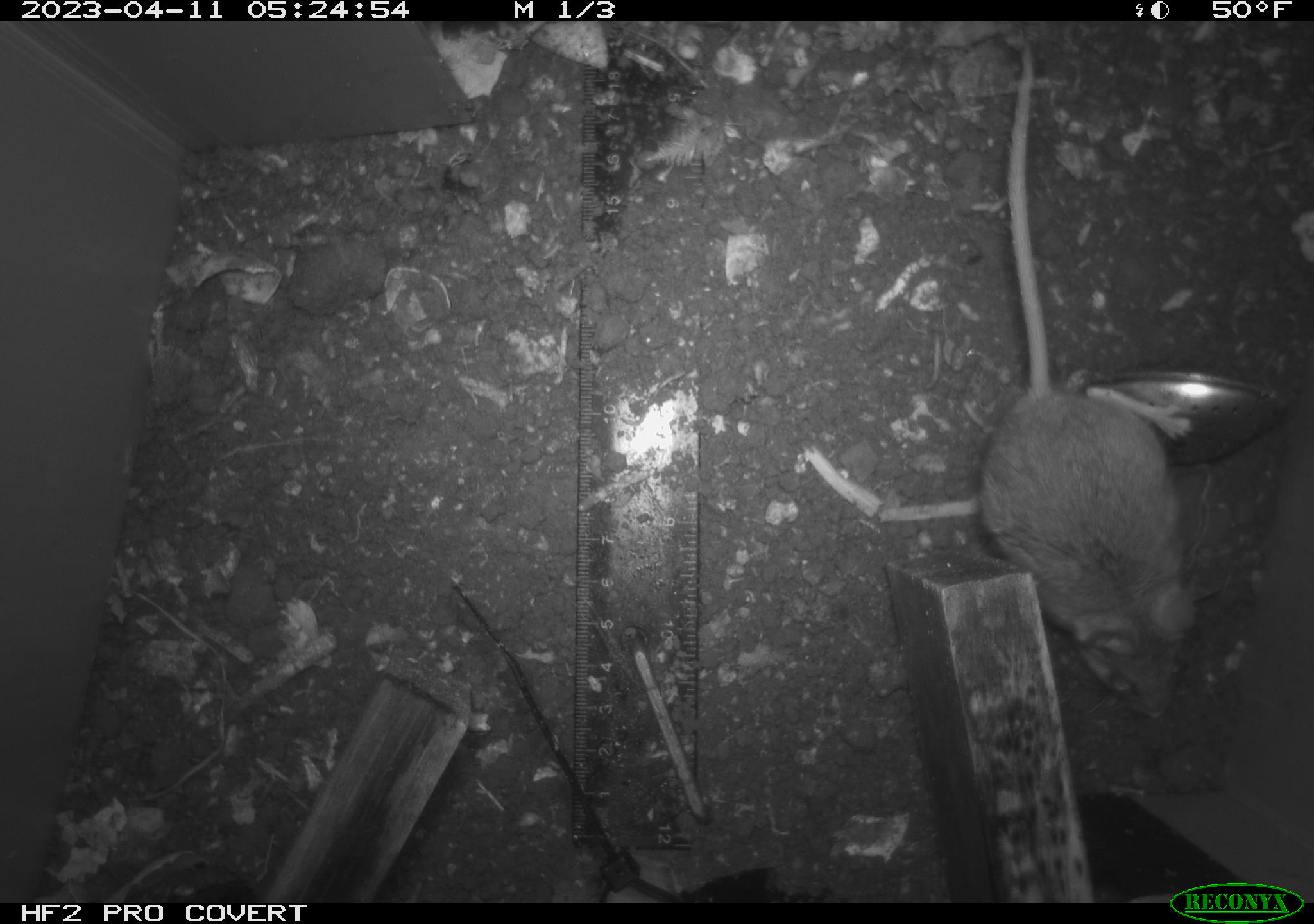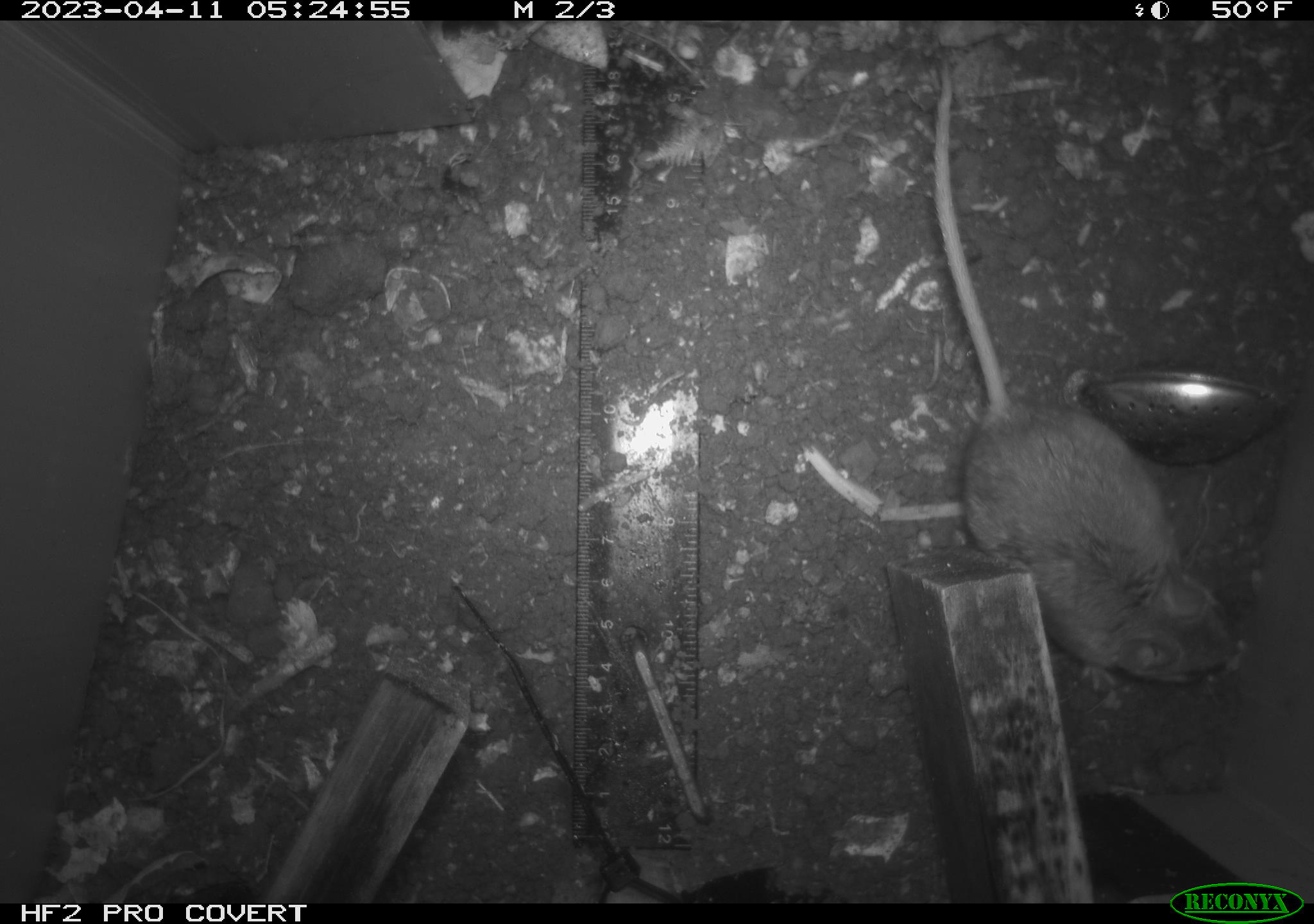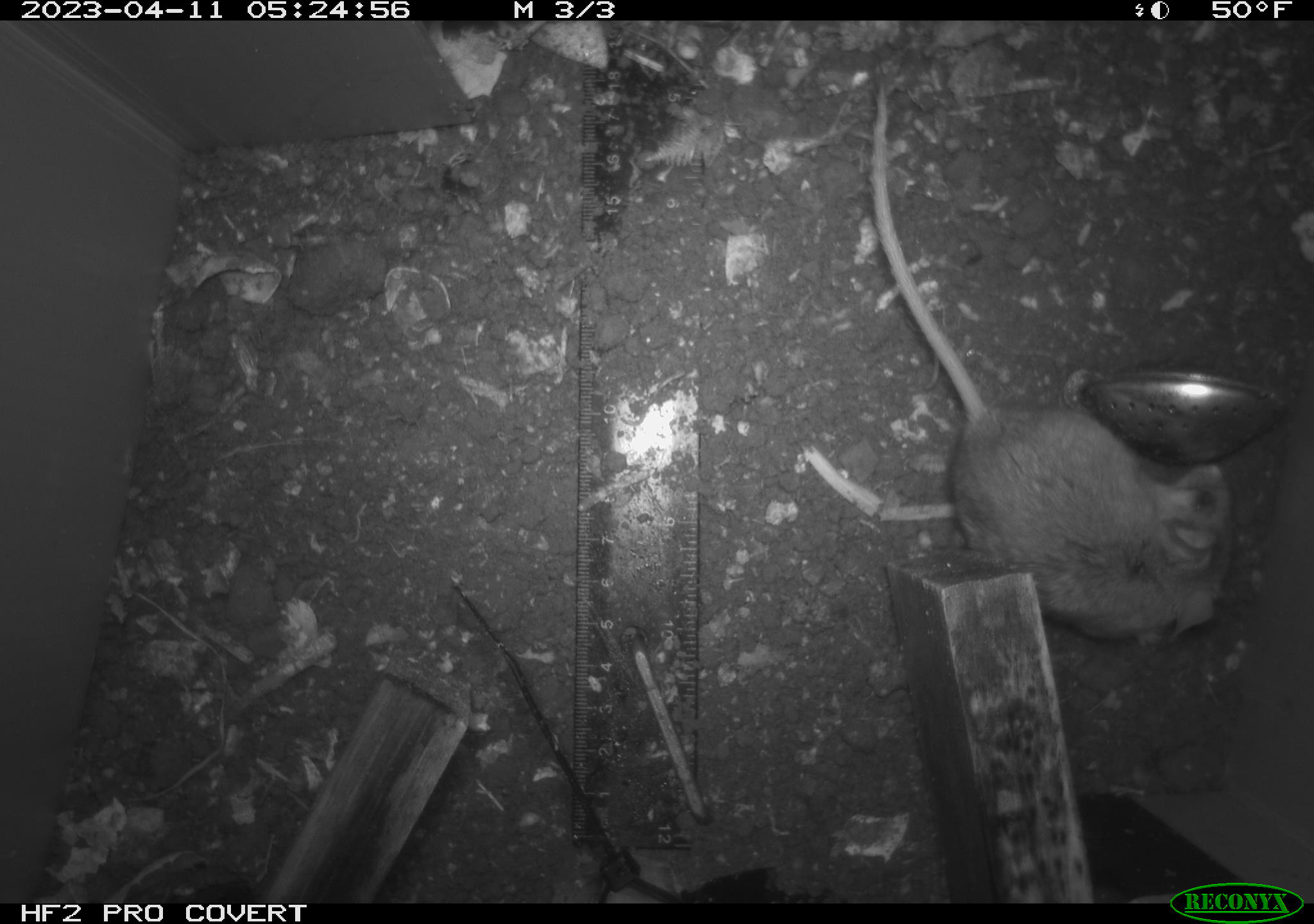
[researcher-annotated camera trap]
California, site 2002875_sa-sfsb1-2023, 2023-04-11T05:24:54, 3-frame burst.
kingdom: Animalia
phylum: Chordata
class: Mammalia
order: Rodentia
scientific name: Rodentia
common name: mouse species